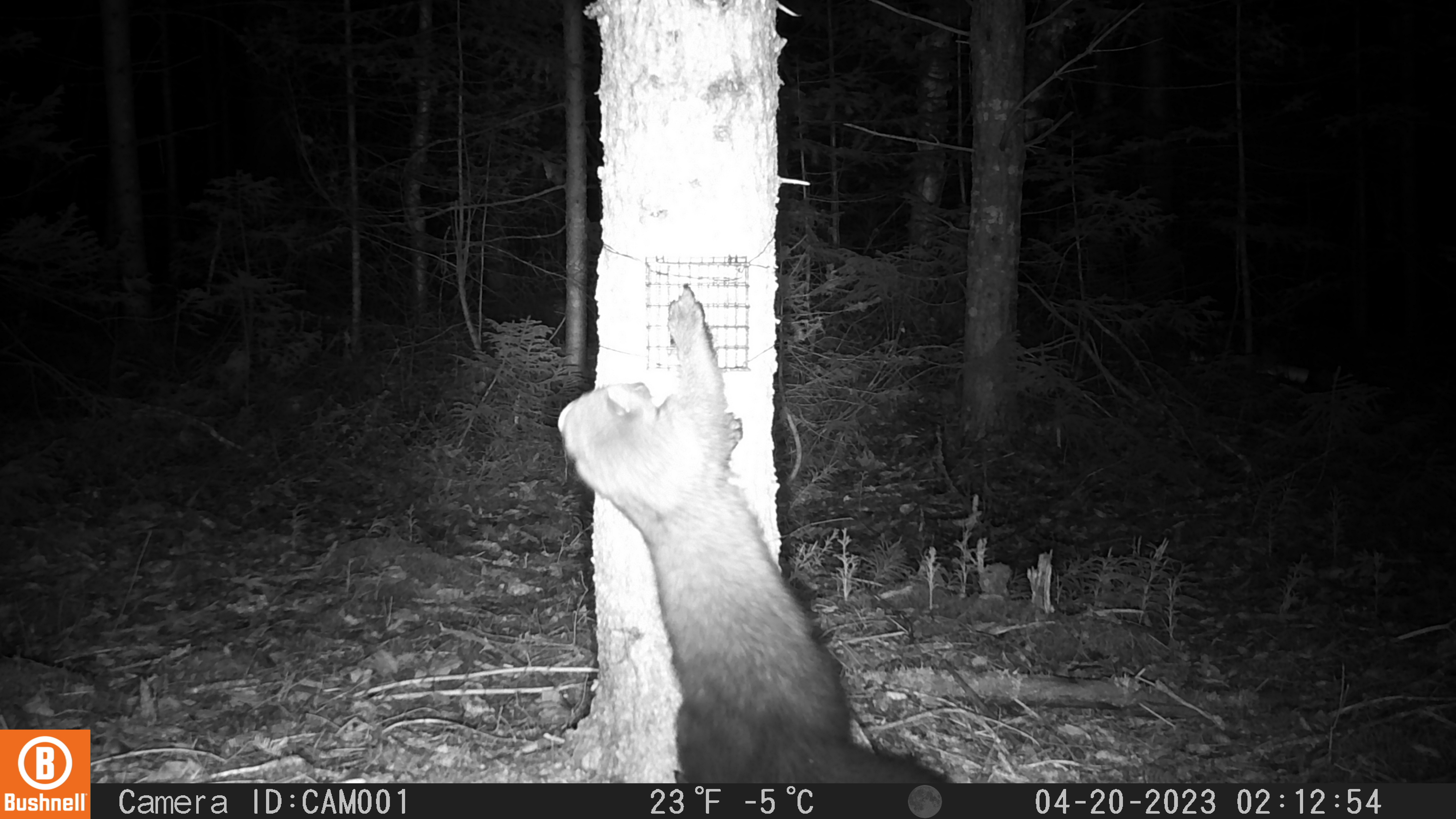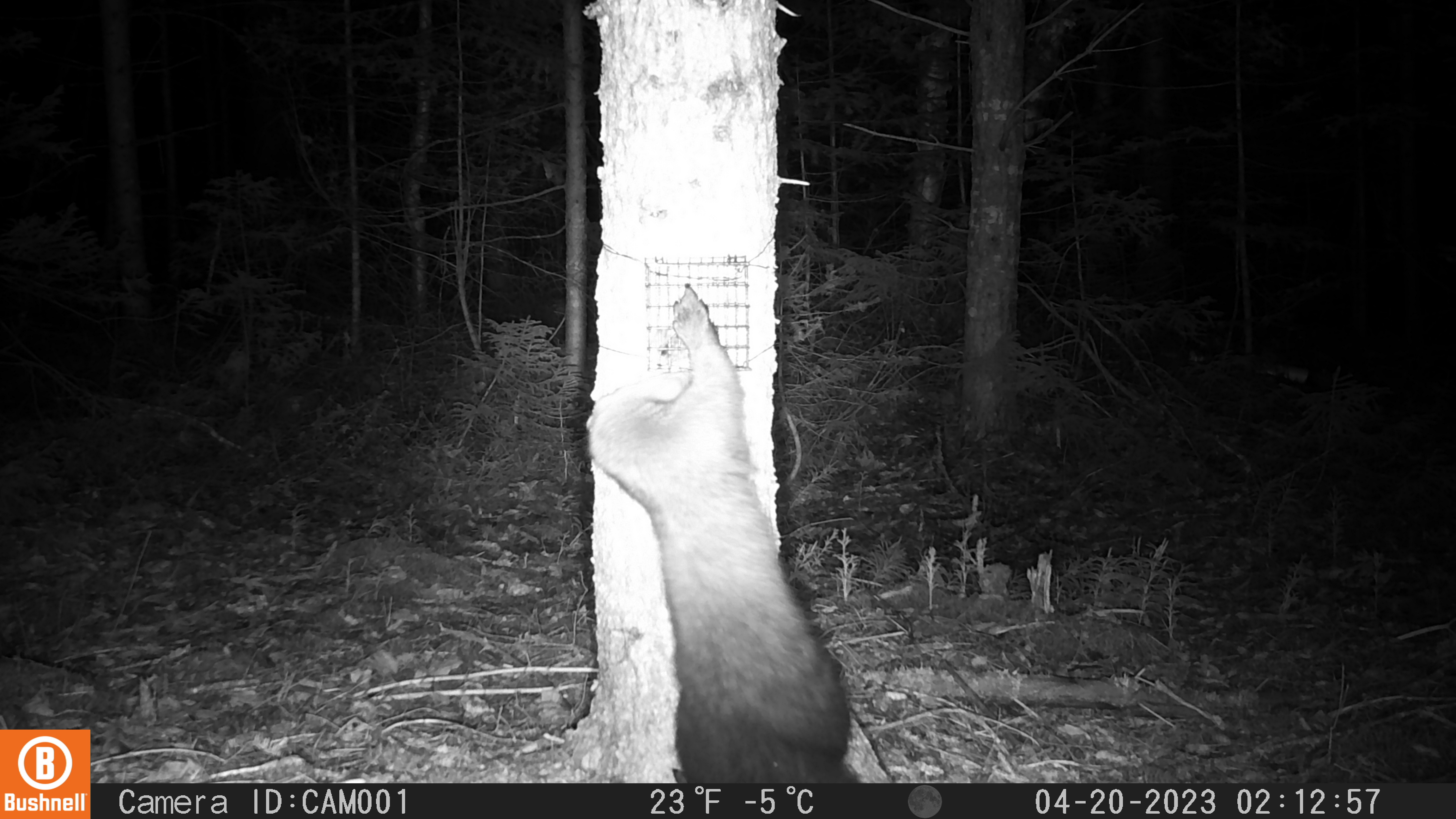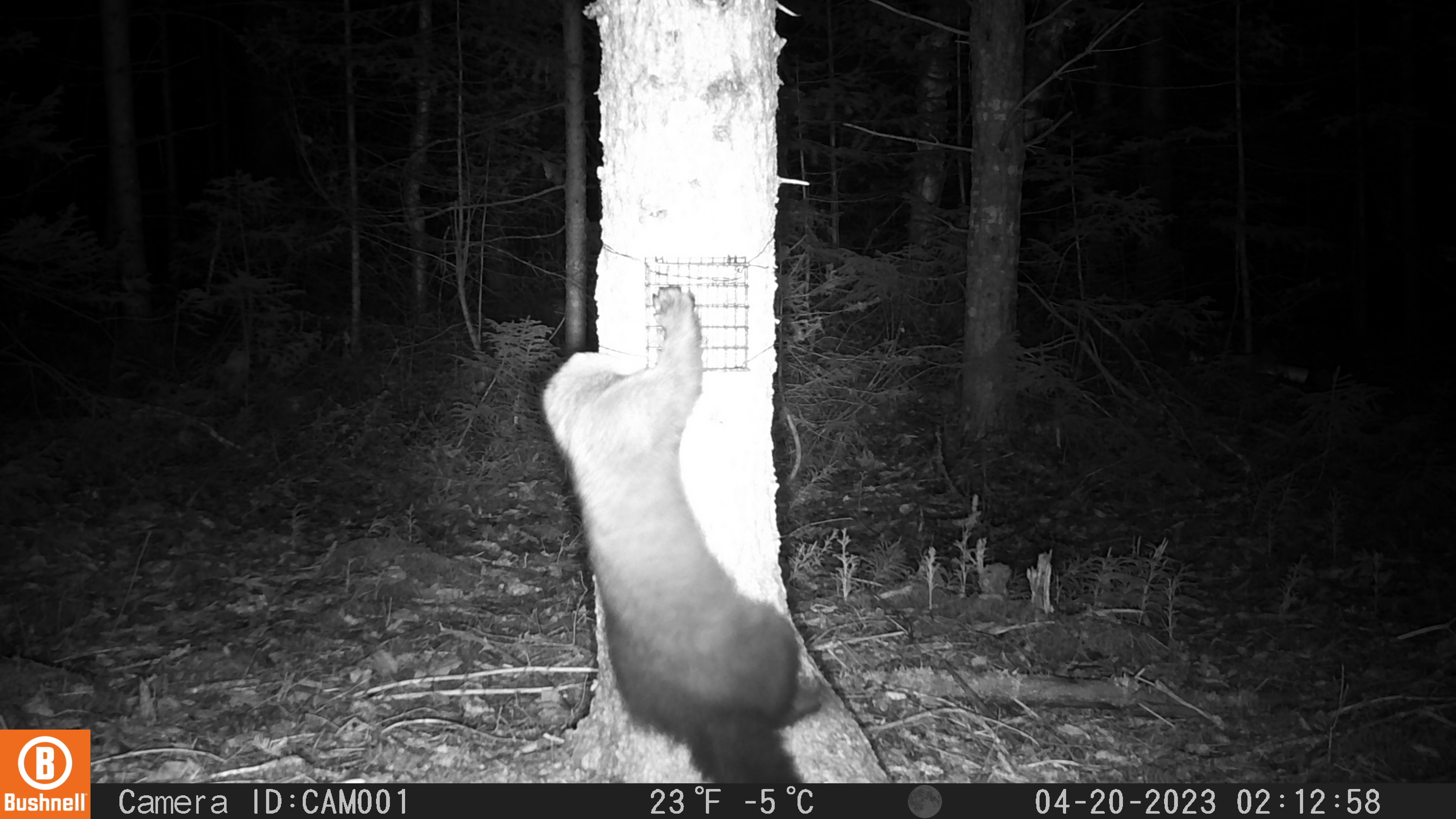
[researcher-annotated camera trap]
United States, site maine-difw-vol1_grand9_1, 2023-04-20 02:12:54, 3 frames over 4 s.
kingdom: Animalia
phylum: Chordata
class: Mammalia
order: Carnivora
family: Mustelidae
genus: Pekania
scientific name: Pekania pennanti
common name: fisher